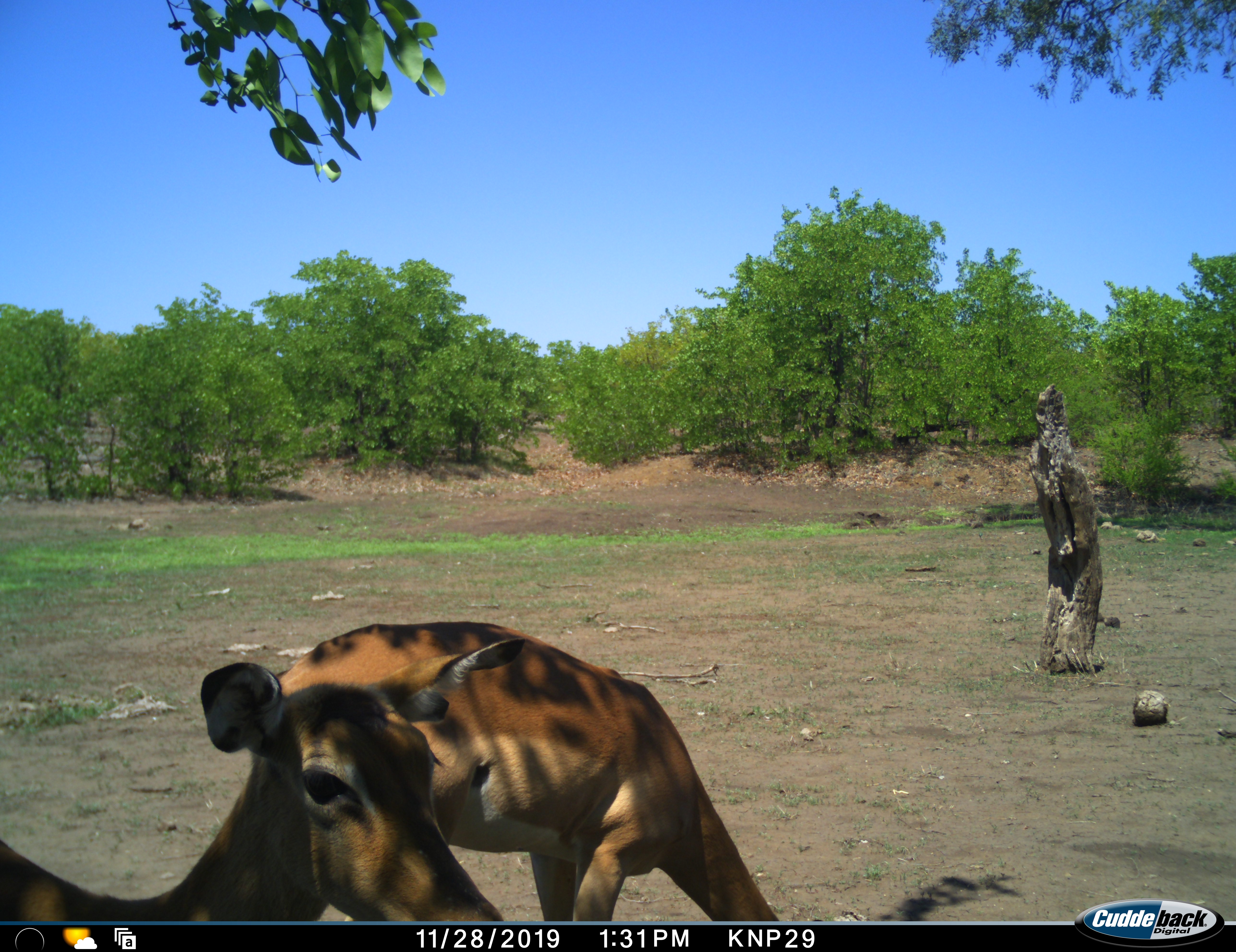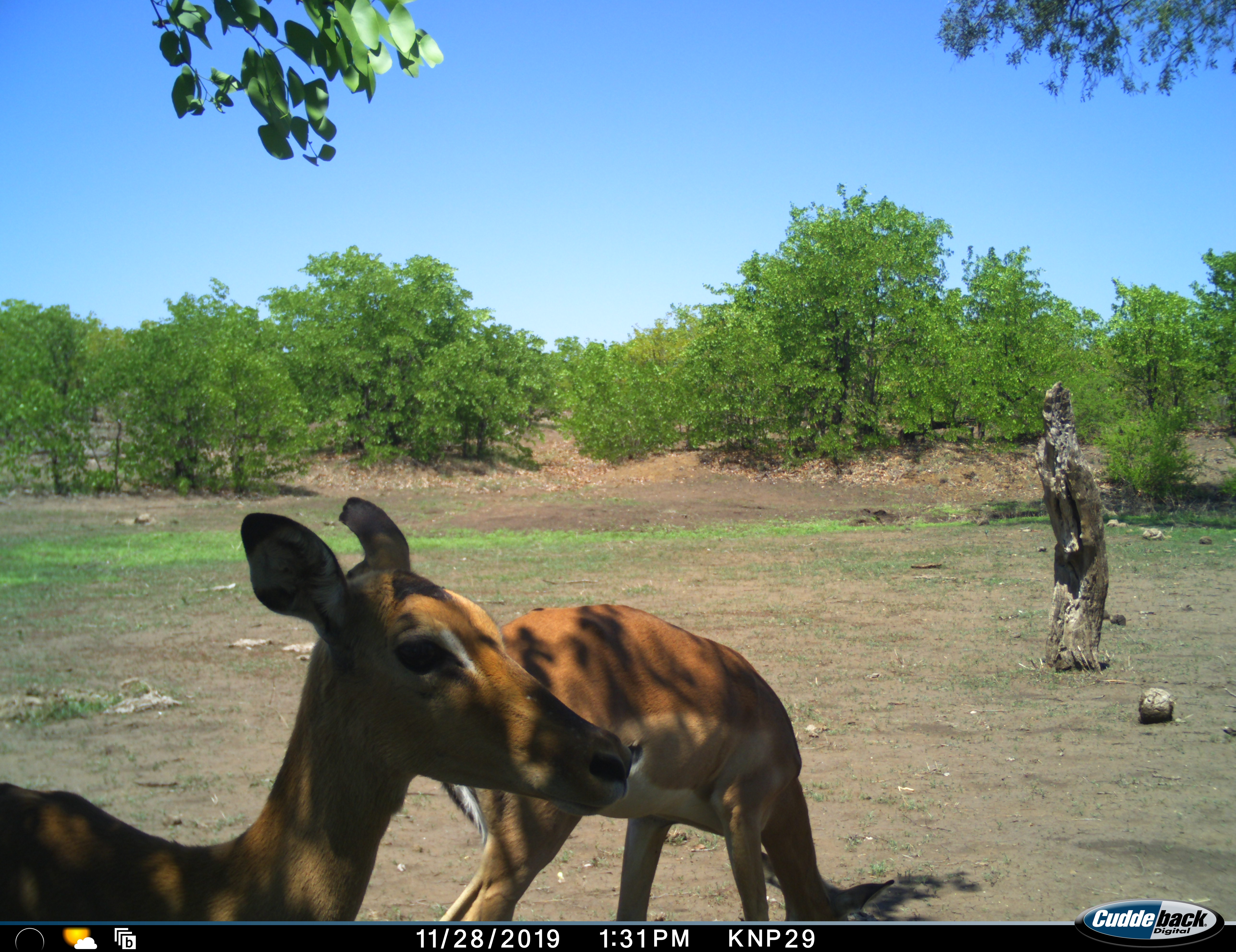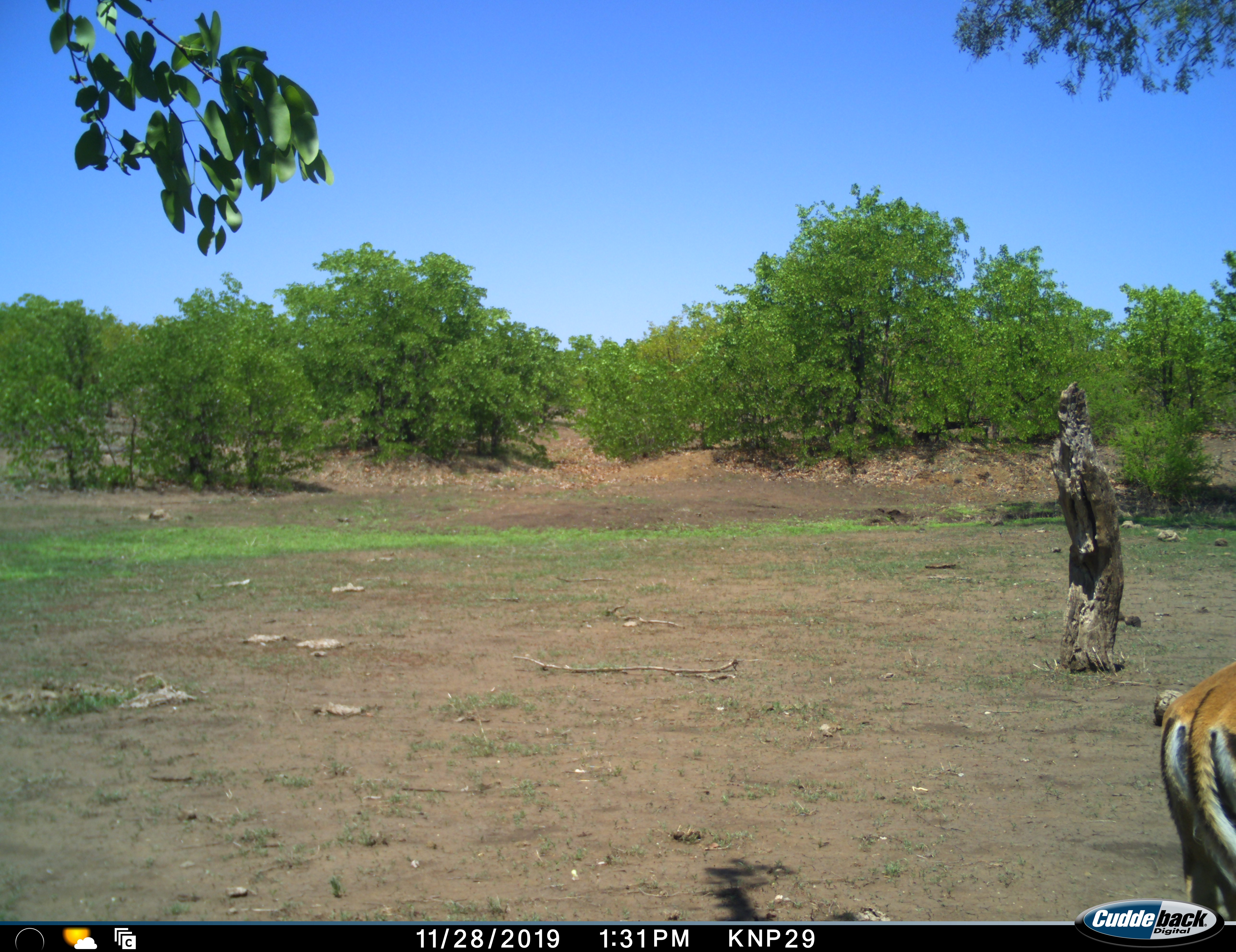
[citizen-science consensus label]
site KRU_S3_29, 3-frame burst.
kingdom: Animalia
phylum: Chordata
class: Mammalia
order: Artiodactyla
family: Bovidae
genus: Aepyceros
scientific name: Aepyceros melampus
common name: impala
Impala (Aepyceros melampus), count 2. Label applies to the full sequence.